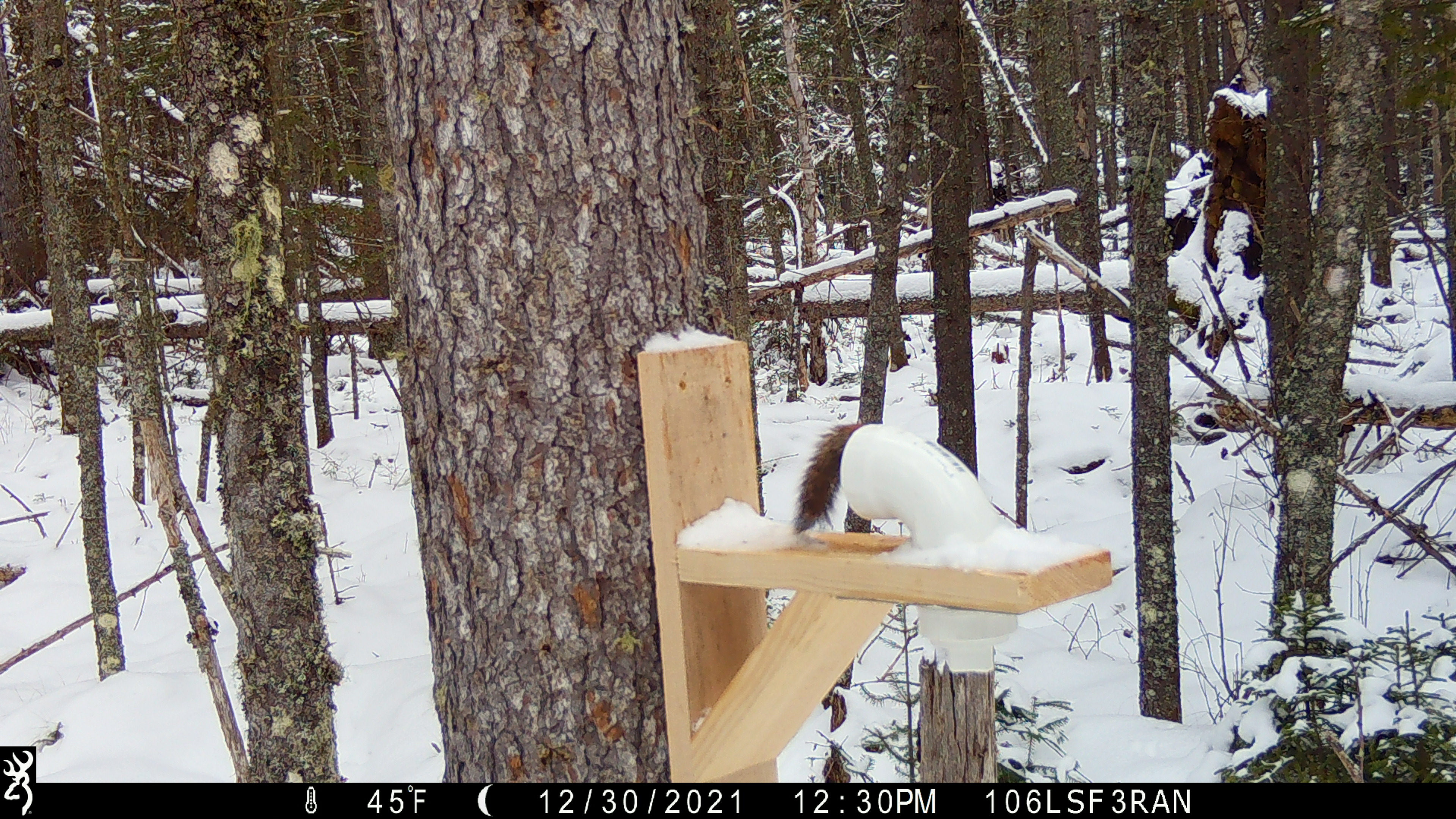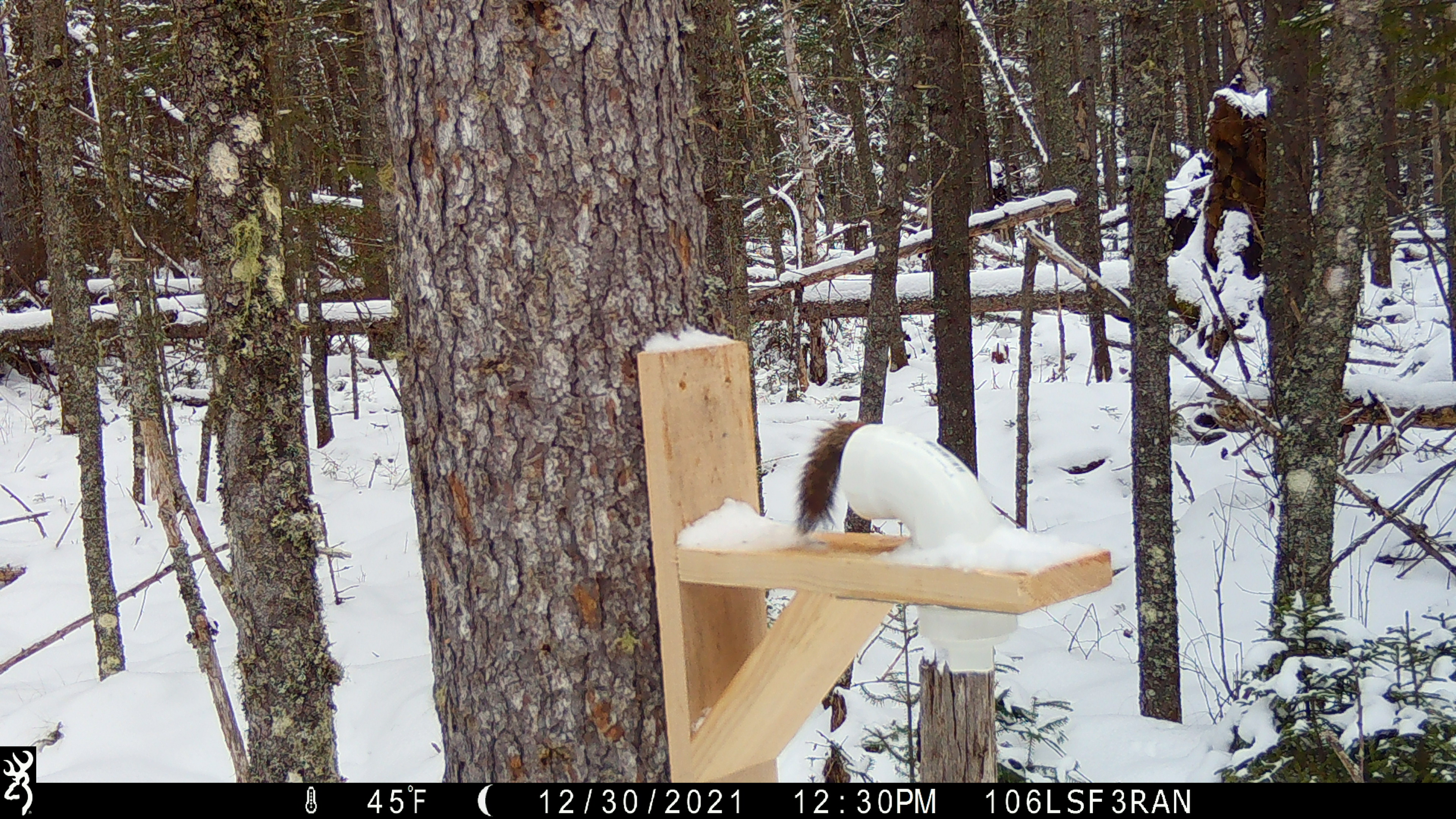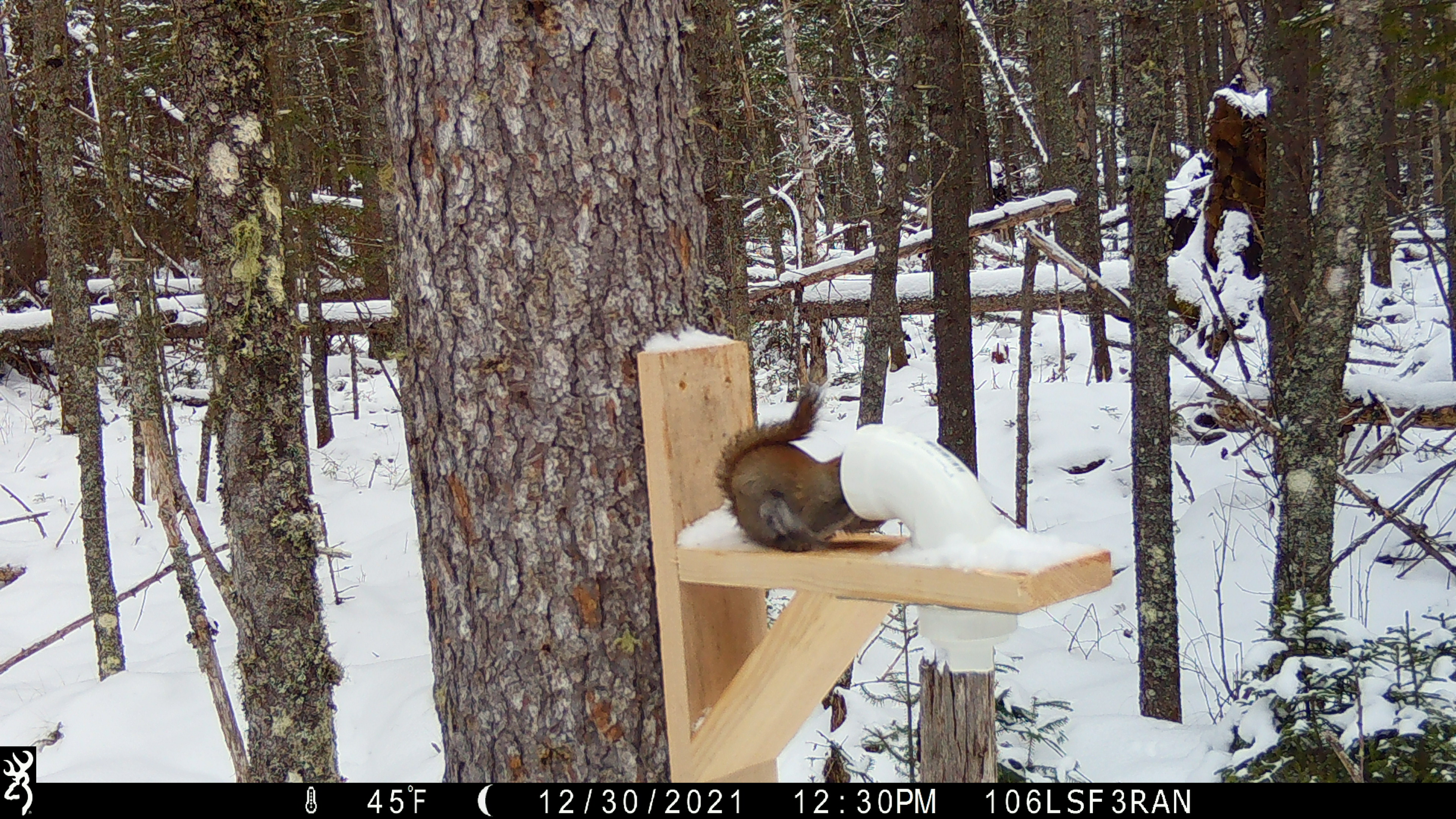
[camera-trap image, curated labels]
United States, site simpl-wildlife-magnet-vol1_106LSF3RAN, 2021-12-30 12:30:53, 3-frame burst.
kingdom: Animalia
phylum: Chordata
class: Mammalia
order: Rodentia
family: Sciuridae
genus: Tamiasciurus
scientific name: Tamiasciurus hudsonicus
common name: red squirrel